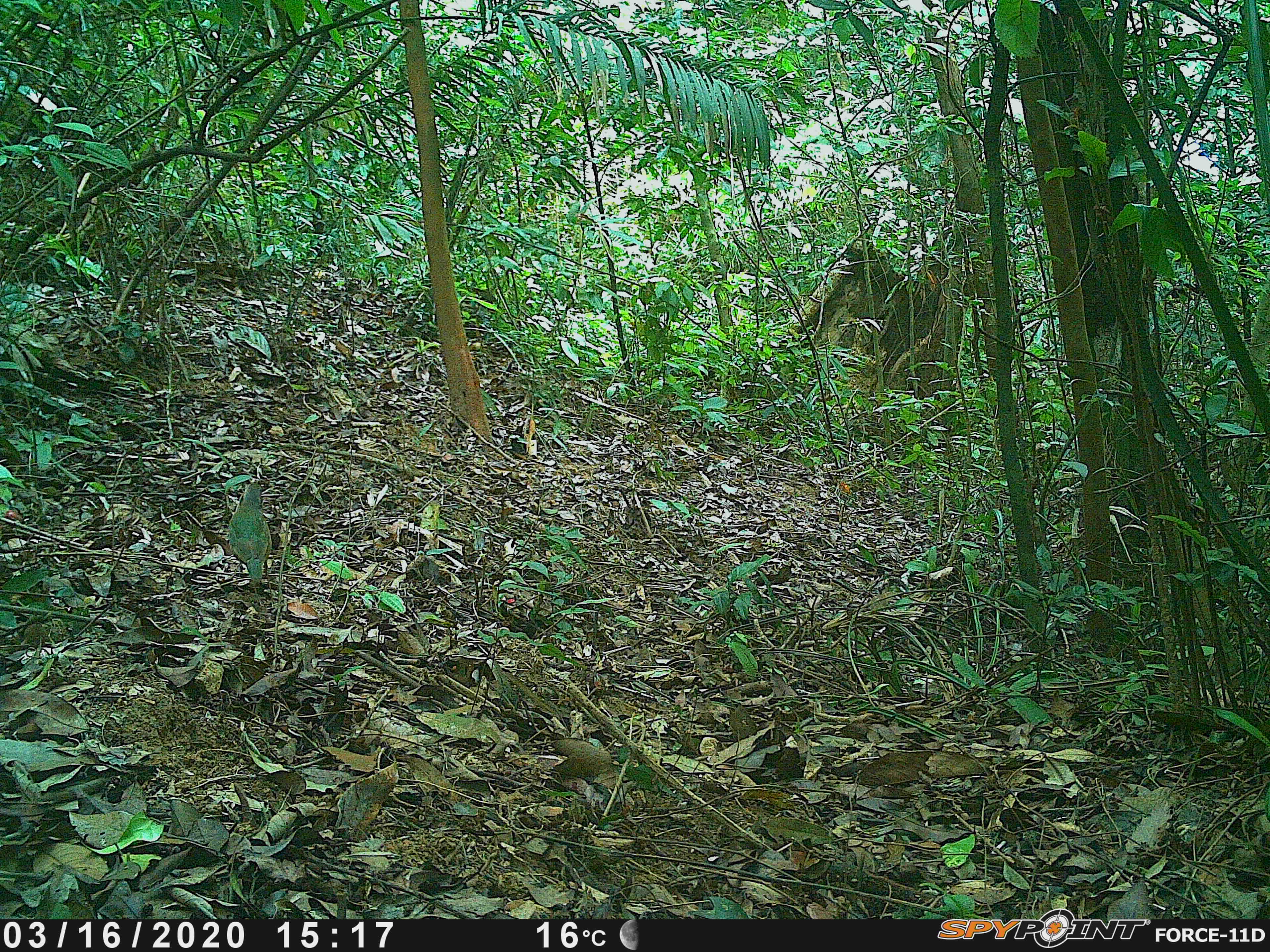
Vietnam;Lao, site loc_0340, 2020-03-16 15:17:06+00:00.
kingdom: Animalia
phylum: Chordata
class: Aves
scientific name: Aves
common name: bird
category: unidentified bird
Unidentified bird (bird) (Aves). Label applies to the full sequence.